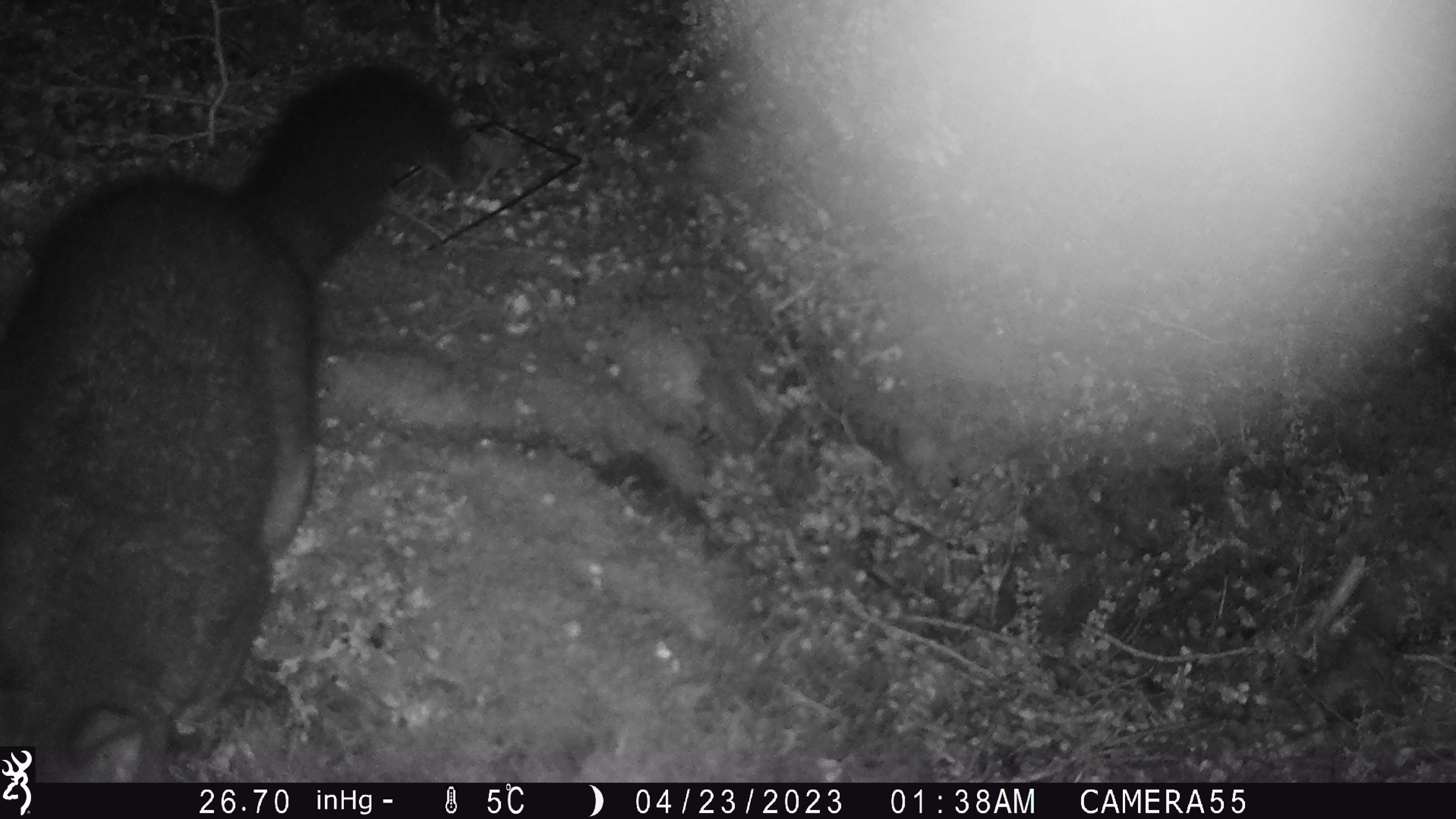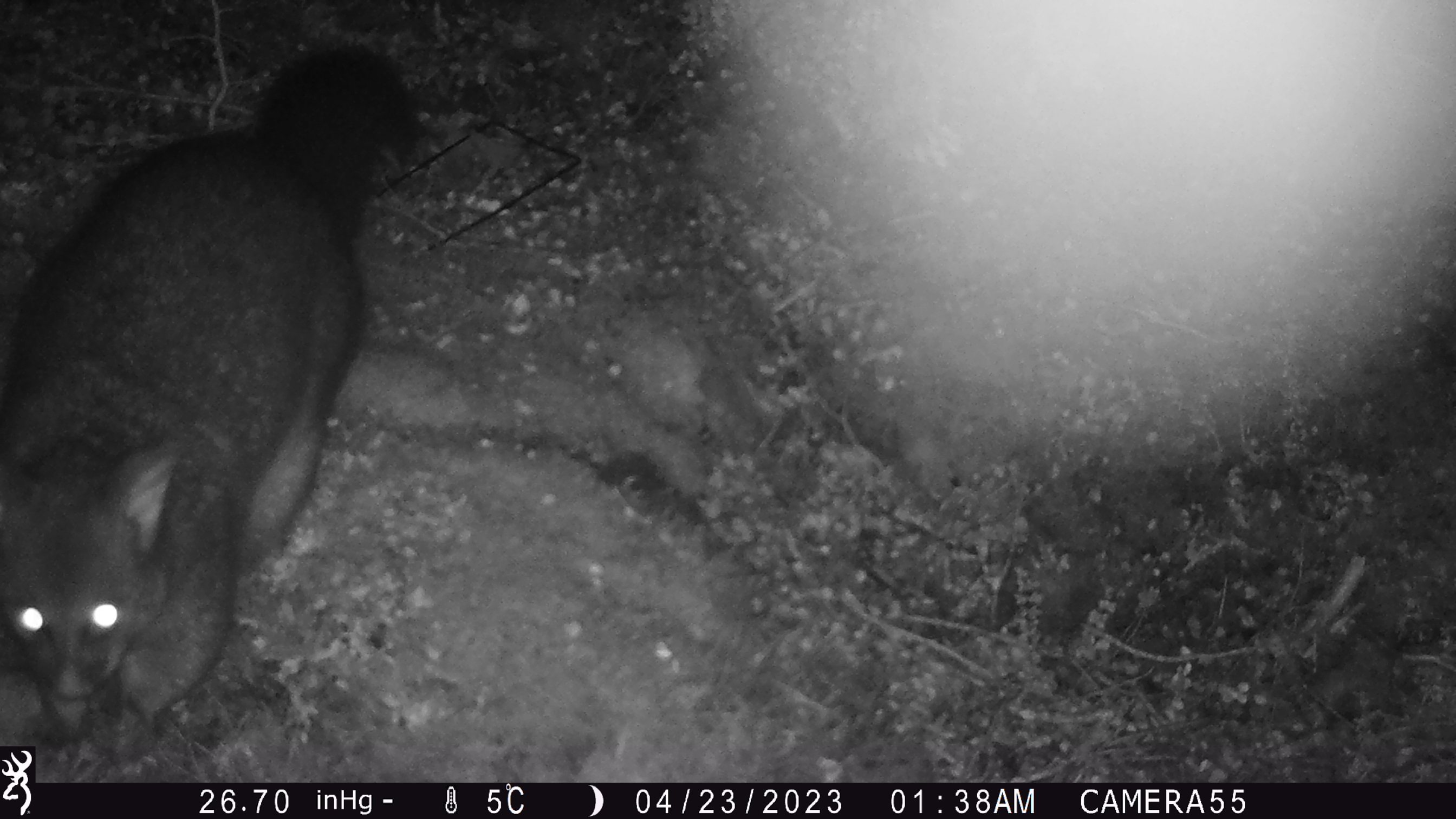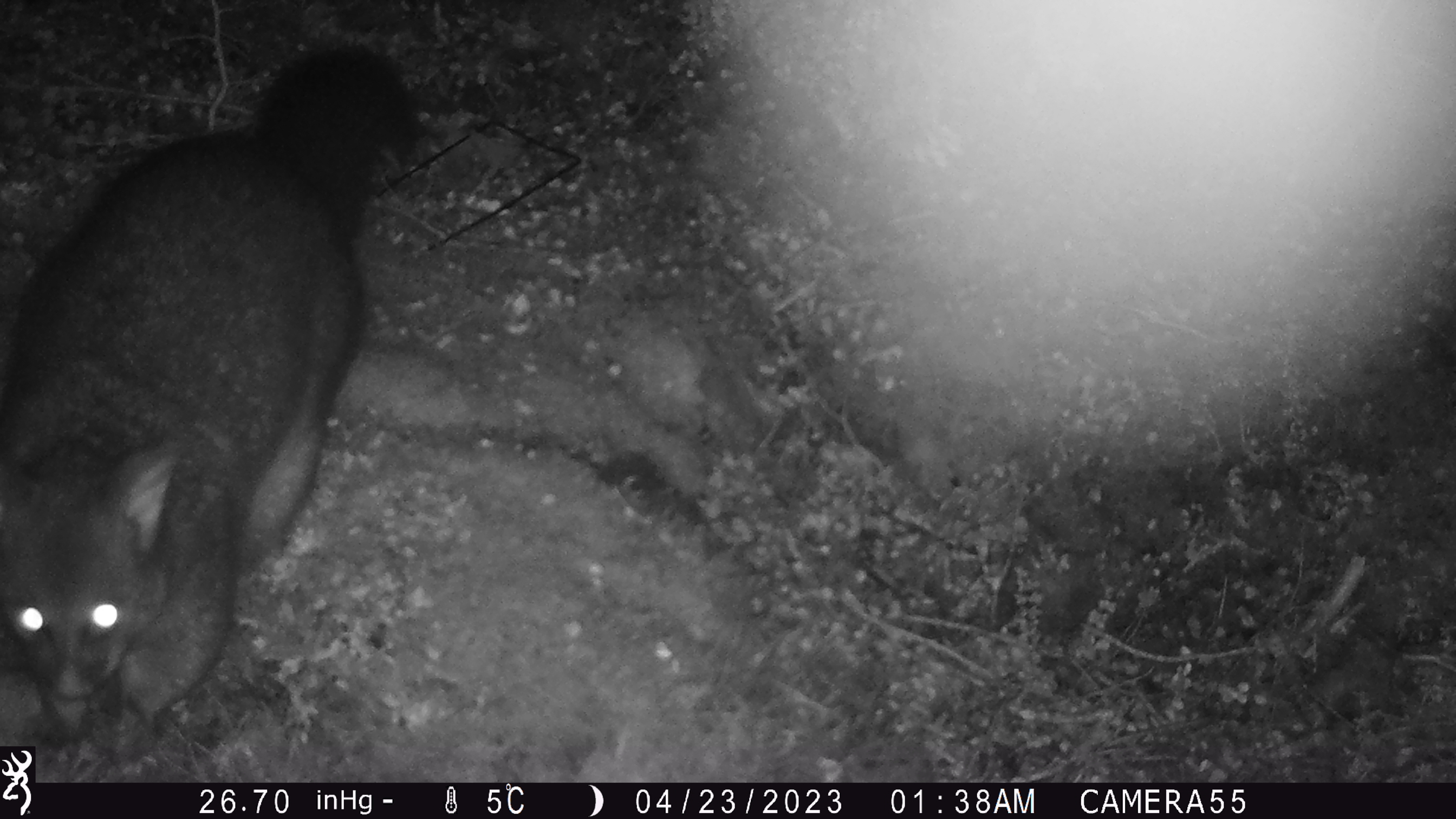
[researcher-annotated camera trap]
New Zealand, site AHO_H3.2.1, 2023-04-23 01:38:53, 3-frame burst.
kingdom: Animalia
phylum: Chordata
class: Mammalia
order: Carnivora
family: Mustelidae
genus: Mustela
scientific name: Mustela erminea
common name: stoat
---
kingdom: Animalia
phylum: Chordata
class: Mammalia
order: Diprotodontia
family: Phalangeridae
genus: Trichosurus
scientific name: Trichosurus vulpecula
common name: common brushtail possum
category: possum